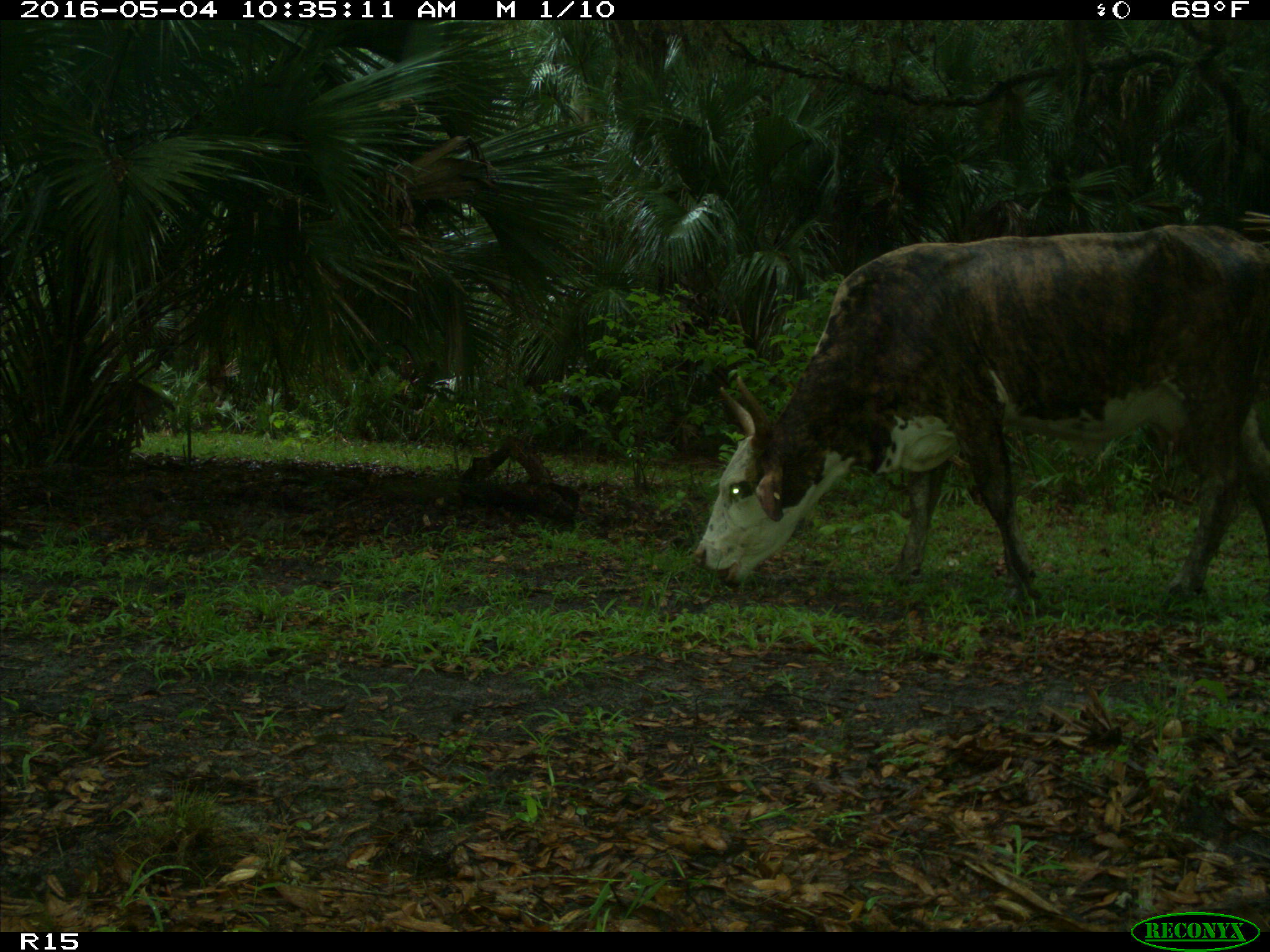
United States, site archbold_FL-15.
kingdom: Animalia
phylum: Chordata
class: Mammalia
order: Artiodactyla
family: Bovidae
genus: Bos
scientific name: Bos taurus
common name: domestic cow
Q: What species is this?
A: Bos taurus (domestic cow).